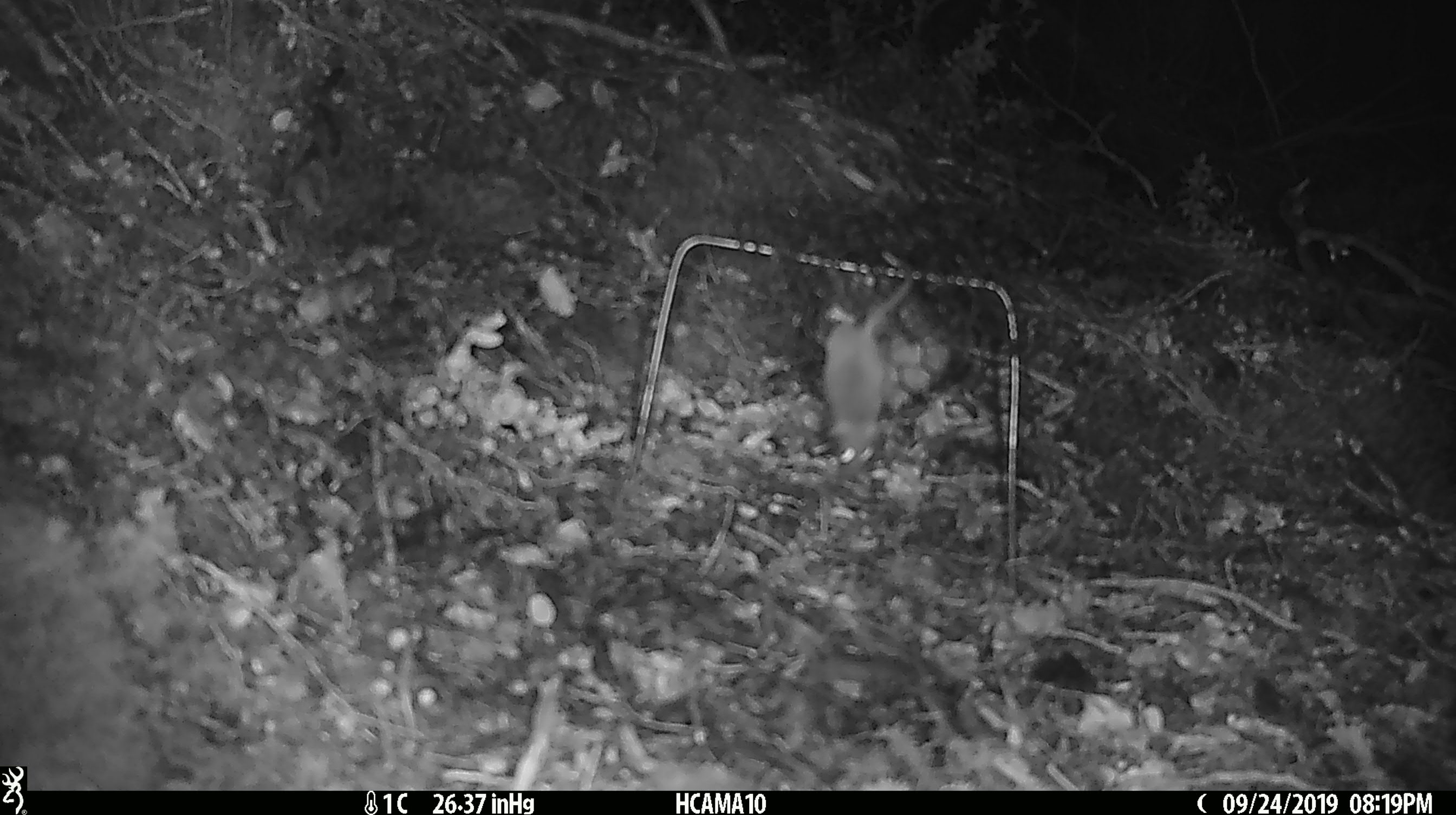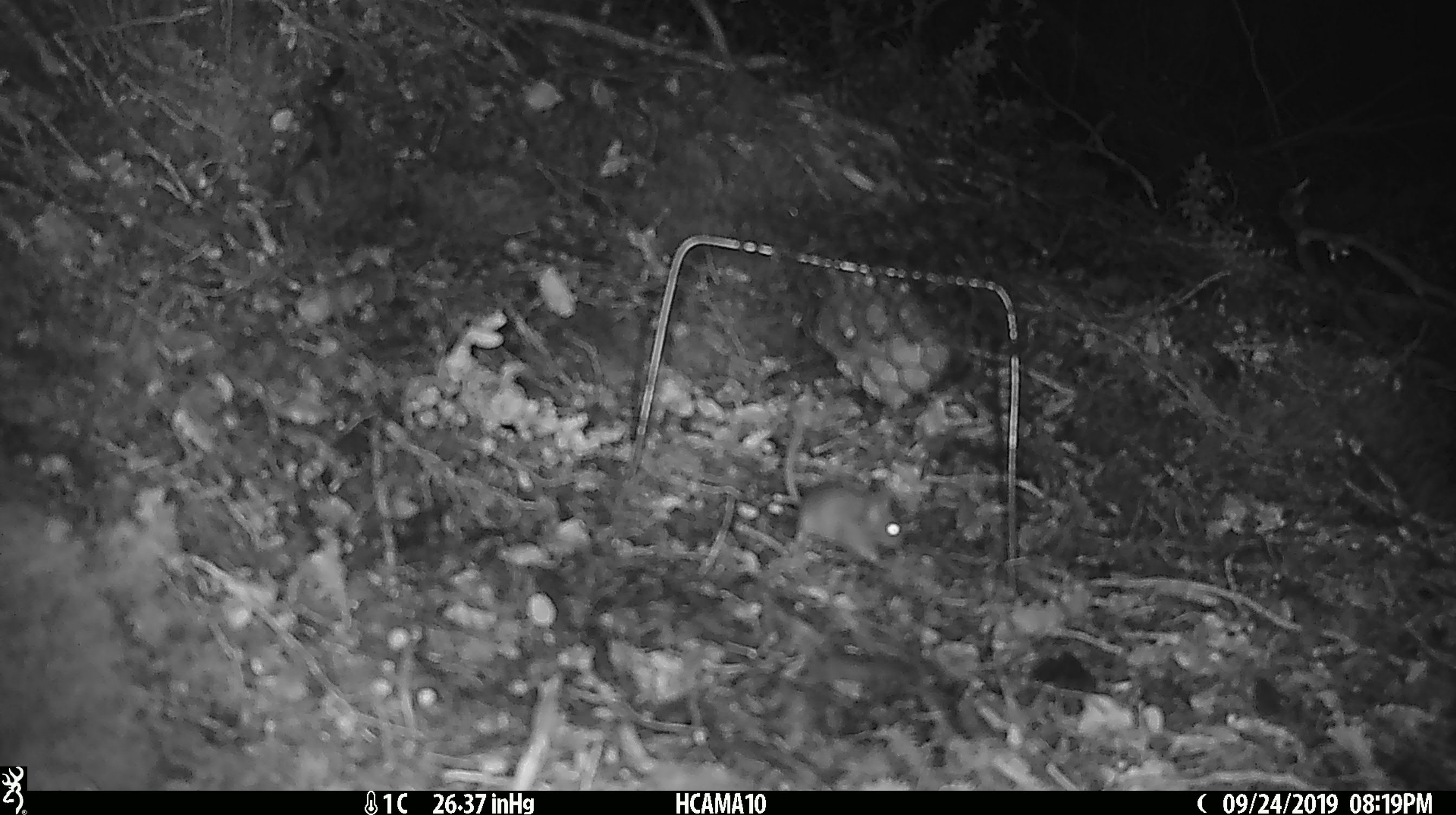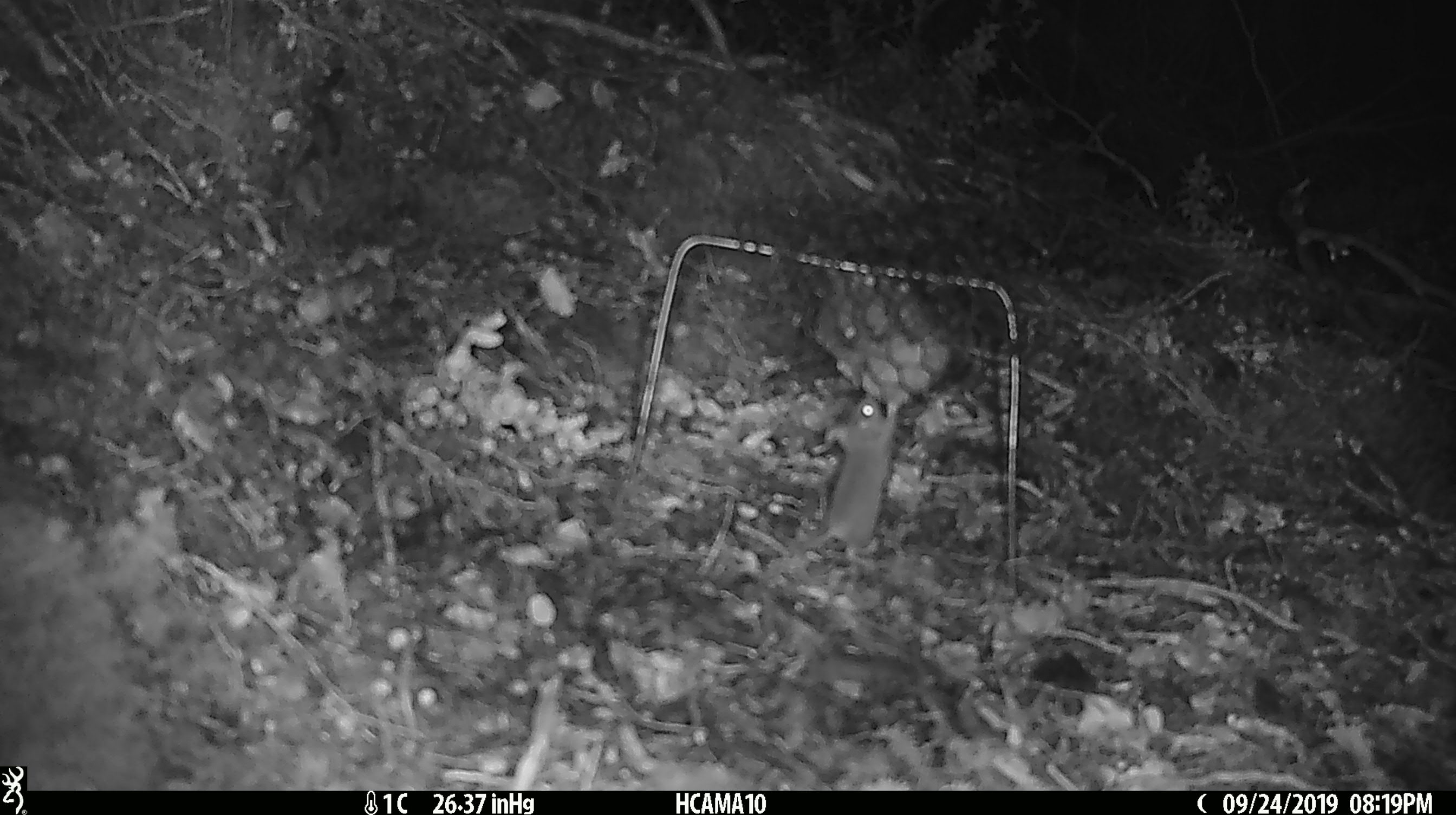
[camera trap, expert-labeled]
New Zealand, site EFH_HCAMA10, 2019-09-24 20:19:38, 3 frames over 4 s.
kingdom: Animalia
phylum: Chordata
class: Mammalia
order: Rodentia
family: Muridae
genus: Mus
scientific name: Mus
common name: mouse